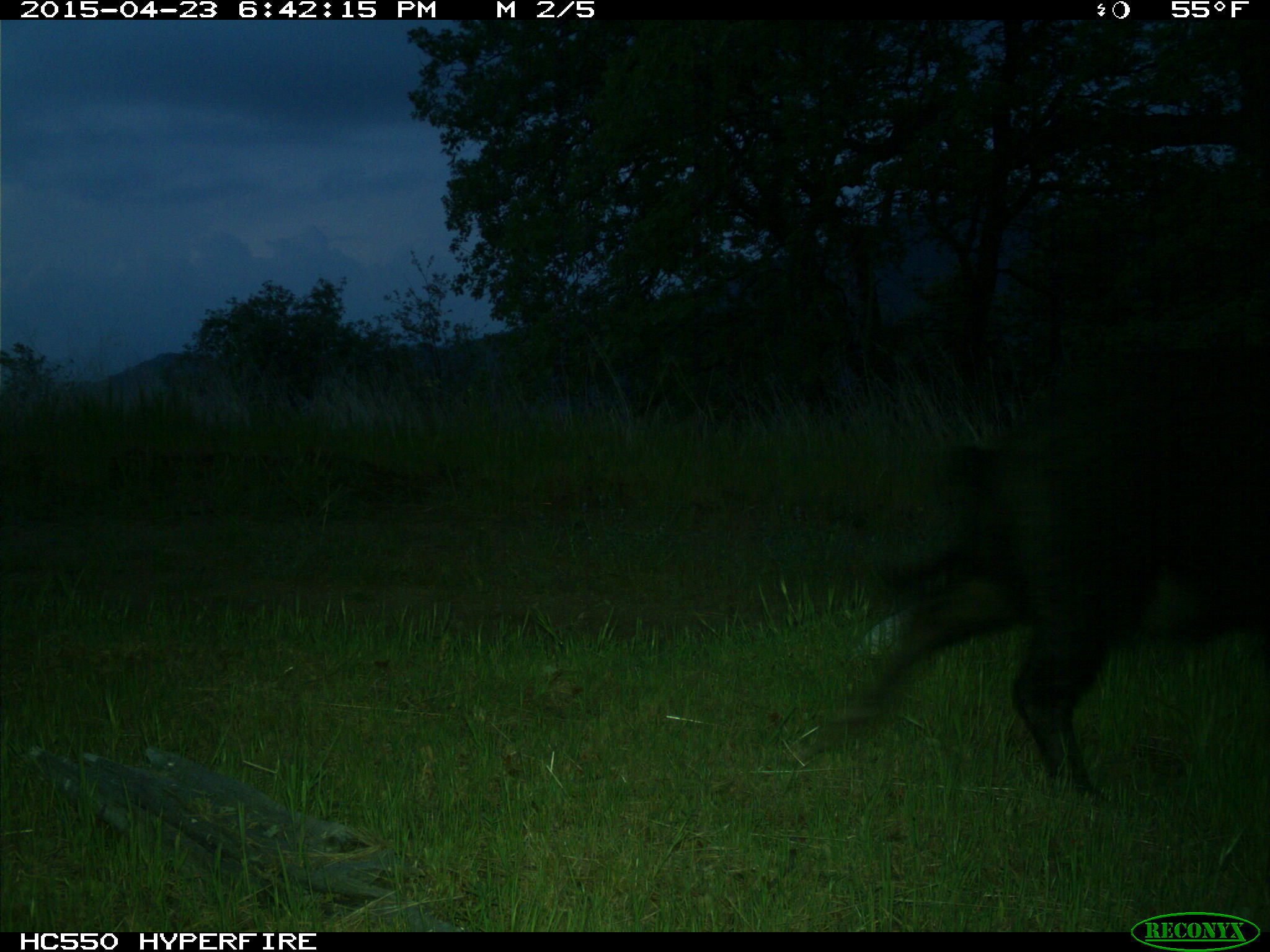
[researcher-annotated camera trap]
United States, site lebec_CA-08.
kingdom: Animalia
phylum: Chordata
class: Mammalia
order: Artiodactyla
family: Suidae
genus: Sus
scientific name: Sus scrofa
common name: wild boar